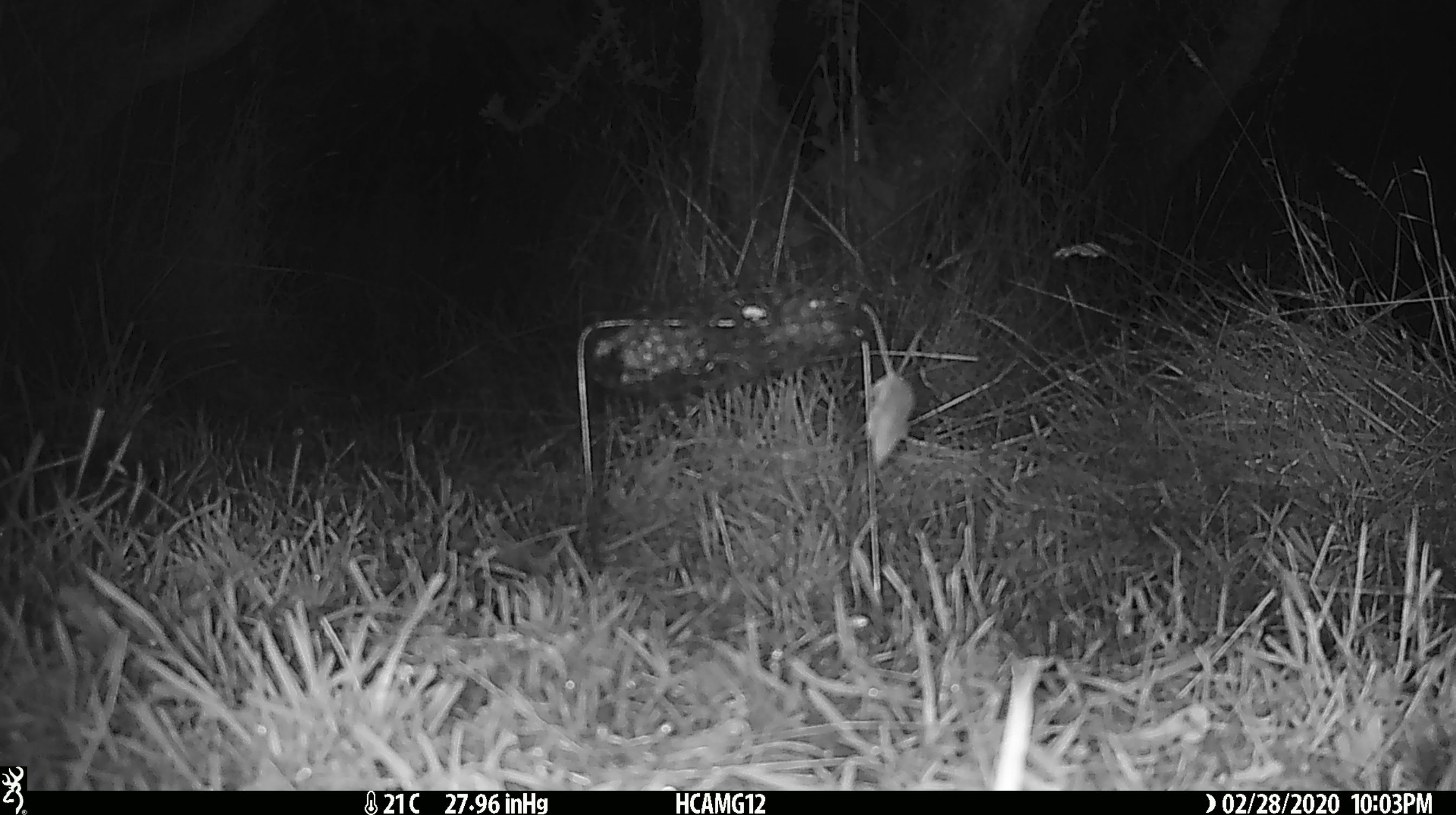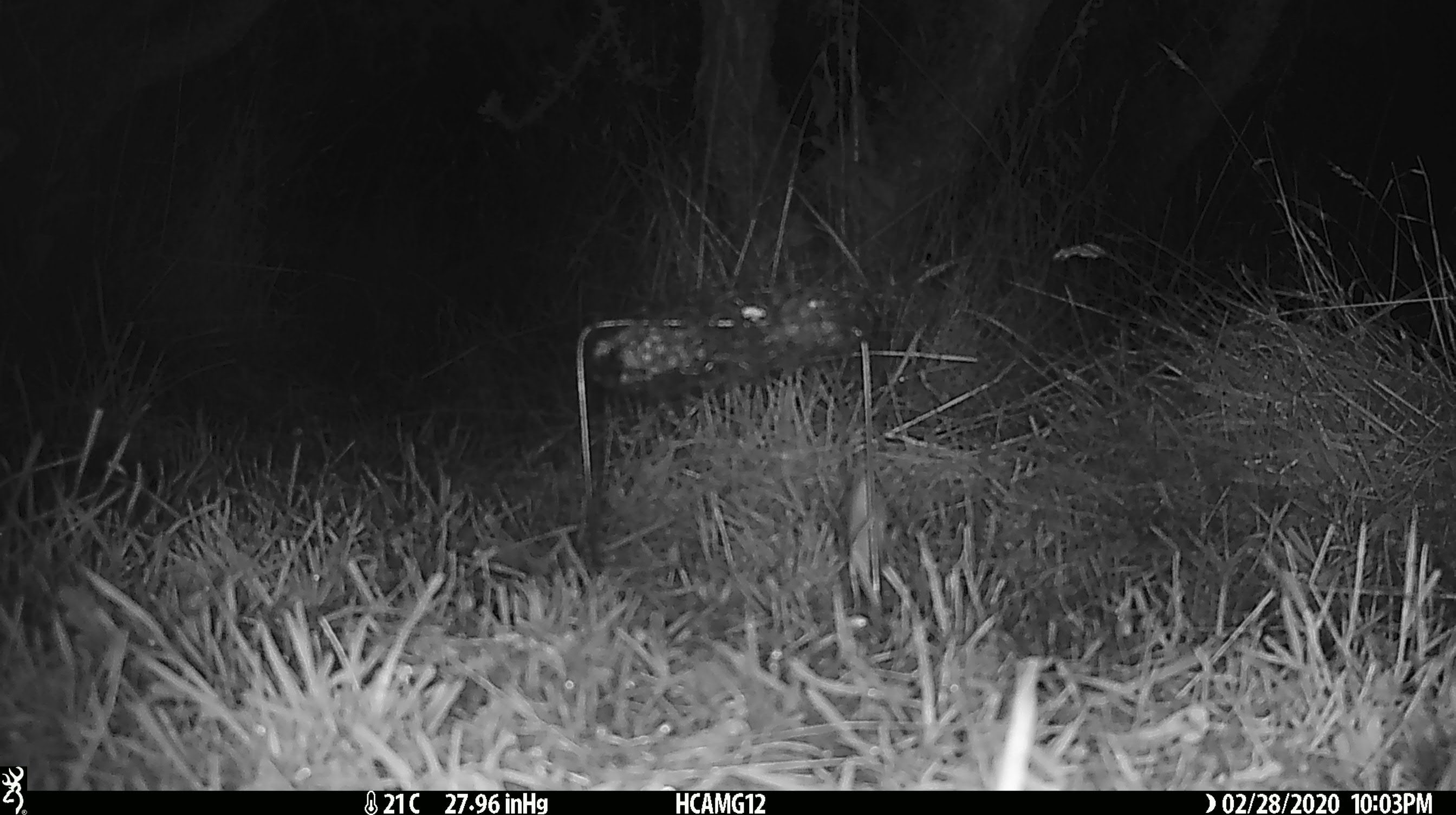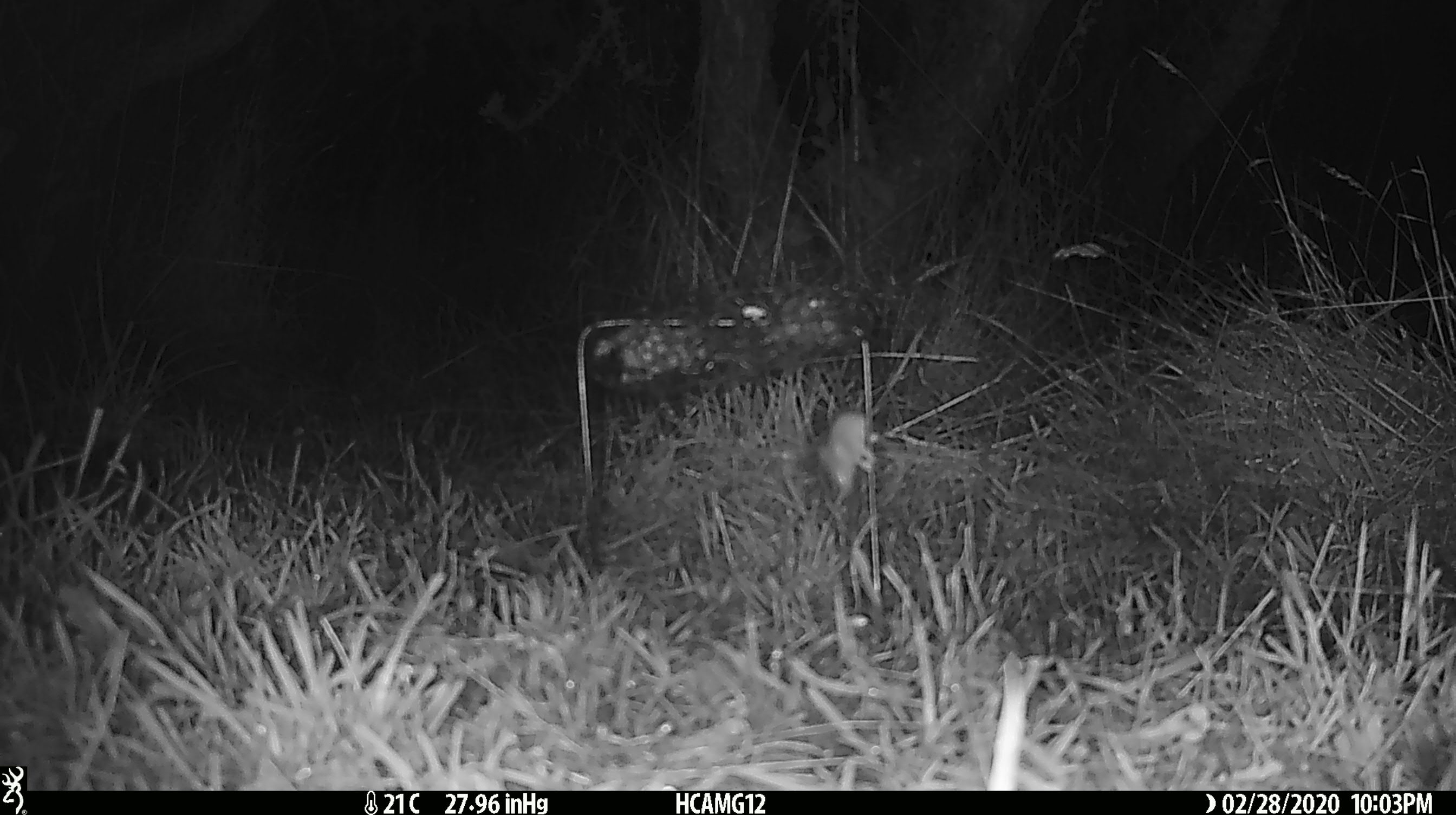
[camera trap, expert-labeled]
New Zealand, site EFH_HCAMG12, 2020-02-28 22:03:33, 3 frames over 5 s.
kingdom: Animalia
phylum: Chordata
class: Mammalia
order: Rodentia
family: Muridae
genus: Mus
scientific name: Mus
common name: mouse